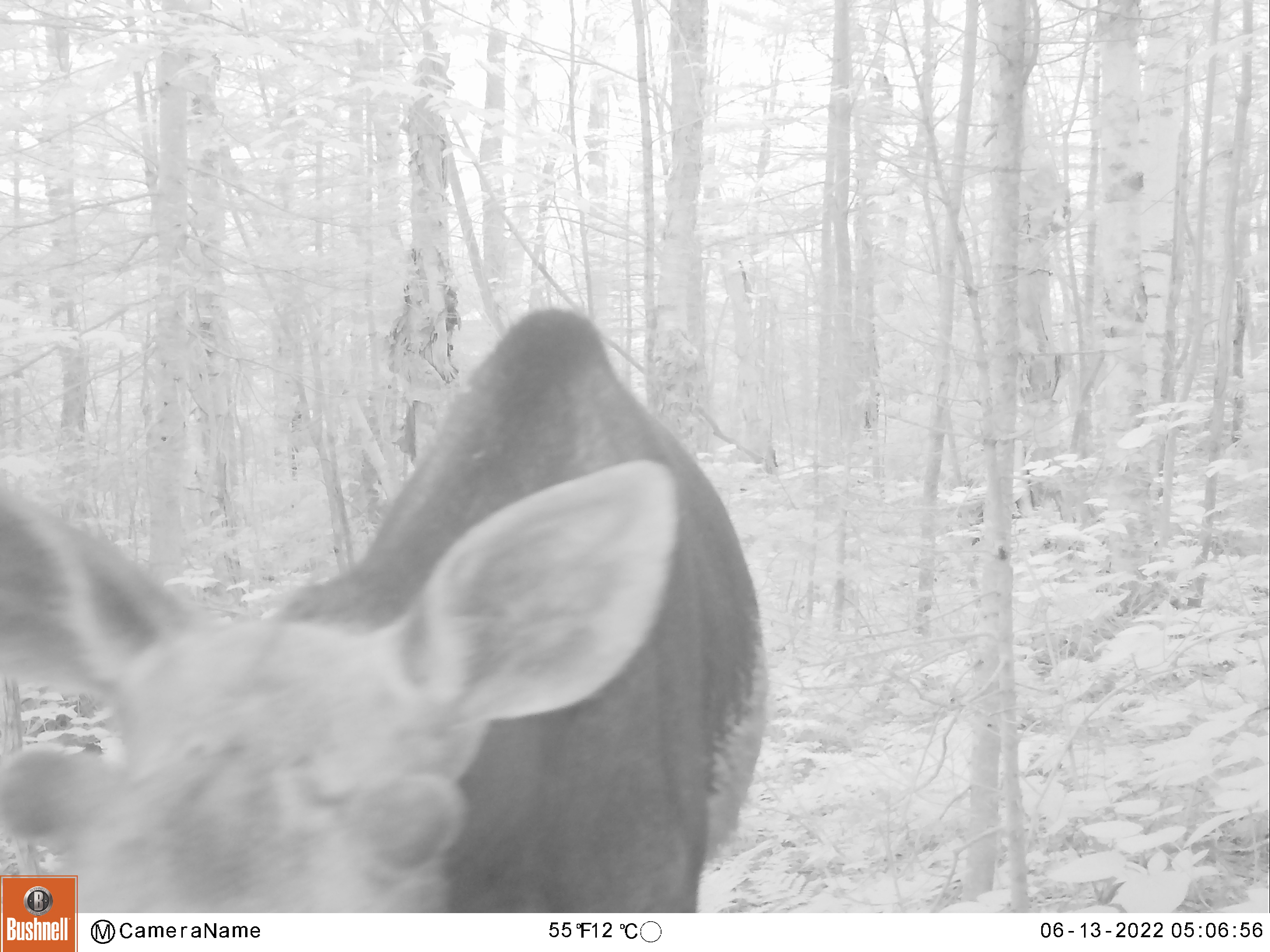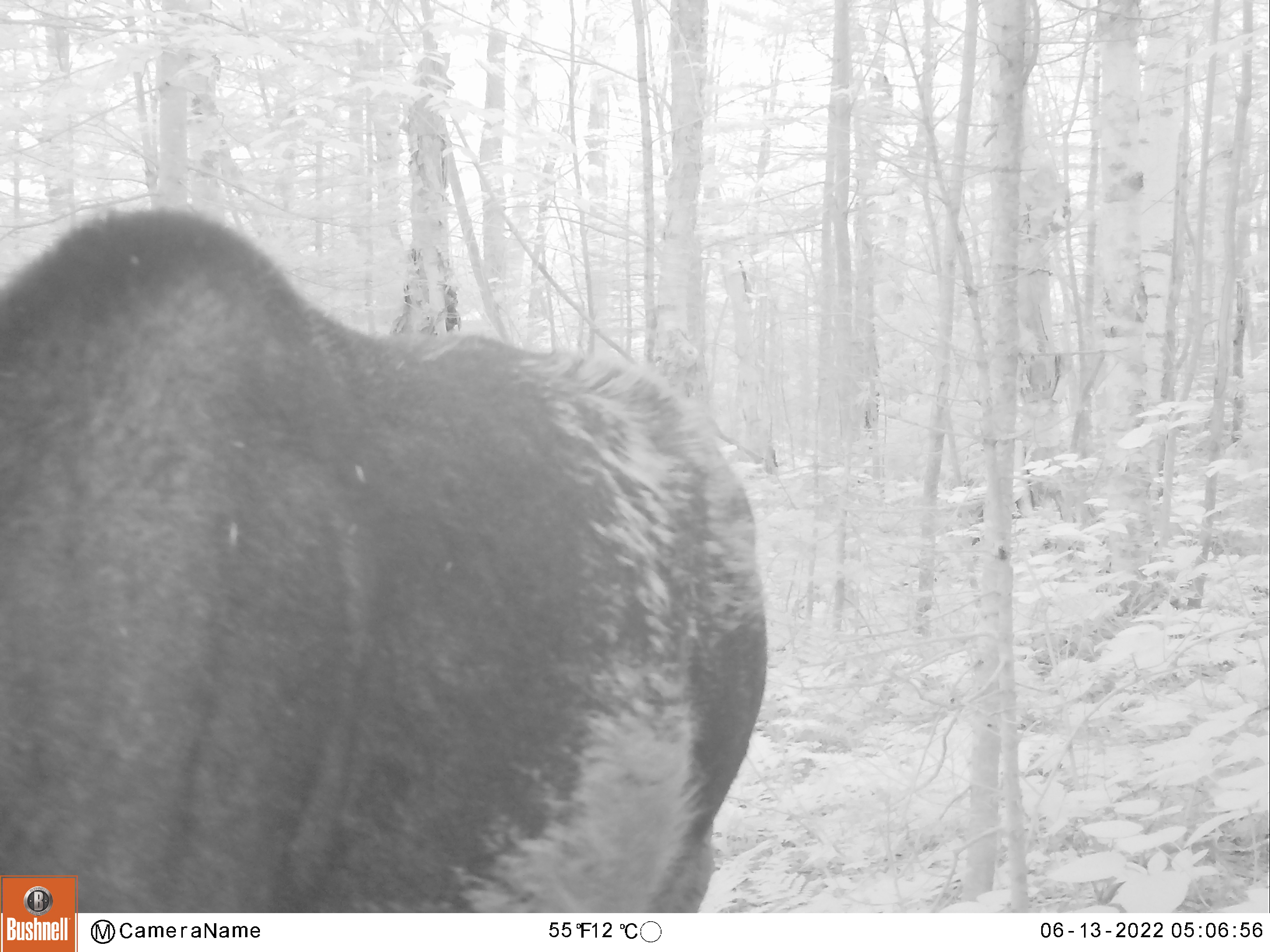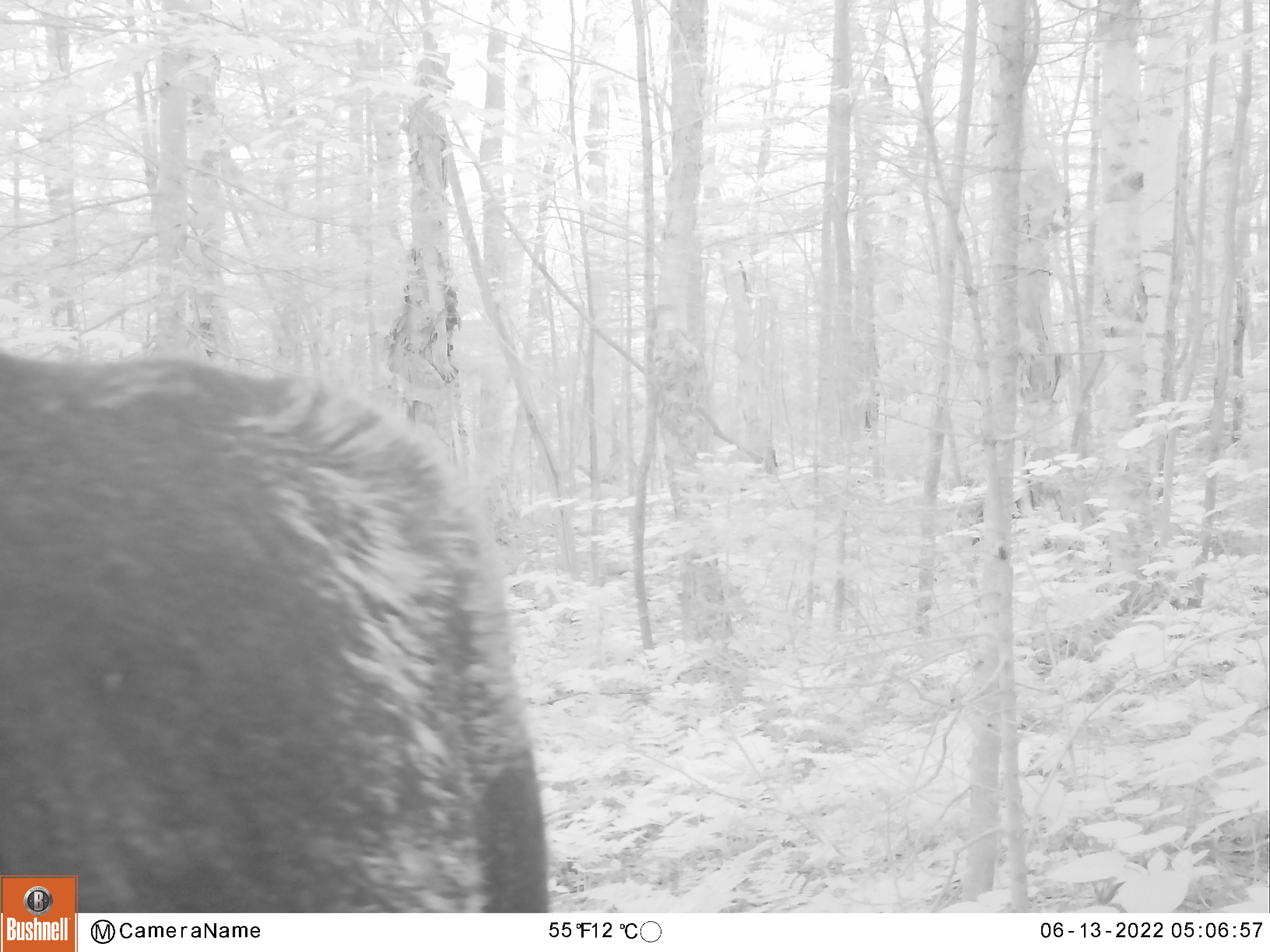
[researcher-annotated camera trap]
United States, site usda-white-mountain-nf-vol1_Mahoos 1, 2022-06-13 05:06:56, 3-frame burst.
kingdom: Animalia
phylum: Chordata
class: Mammalia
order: Artiodactyla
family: Cervidae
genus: Alces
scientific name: Alces alces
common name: moose